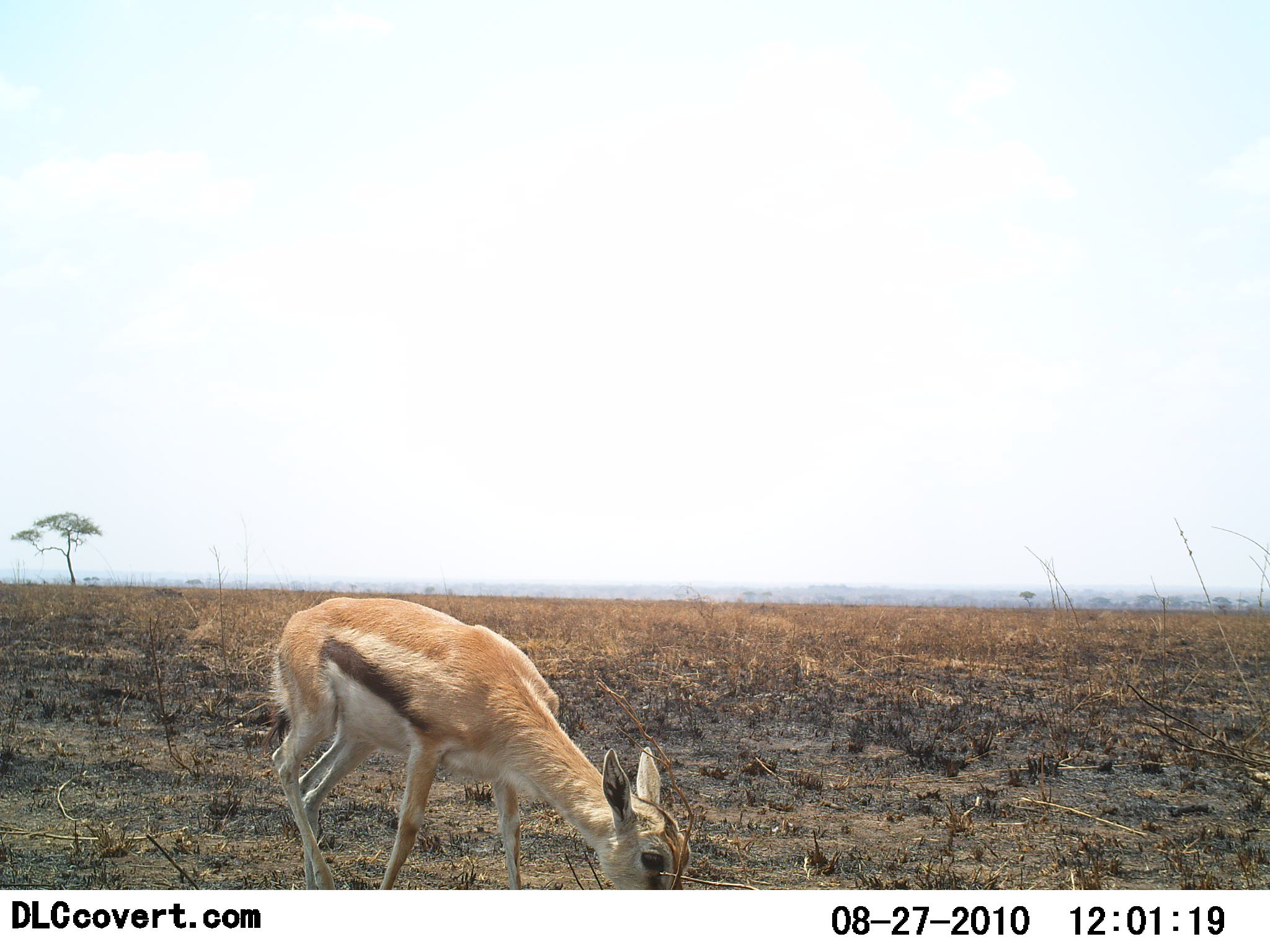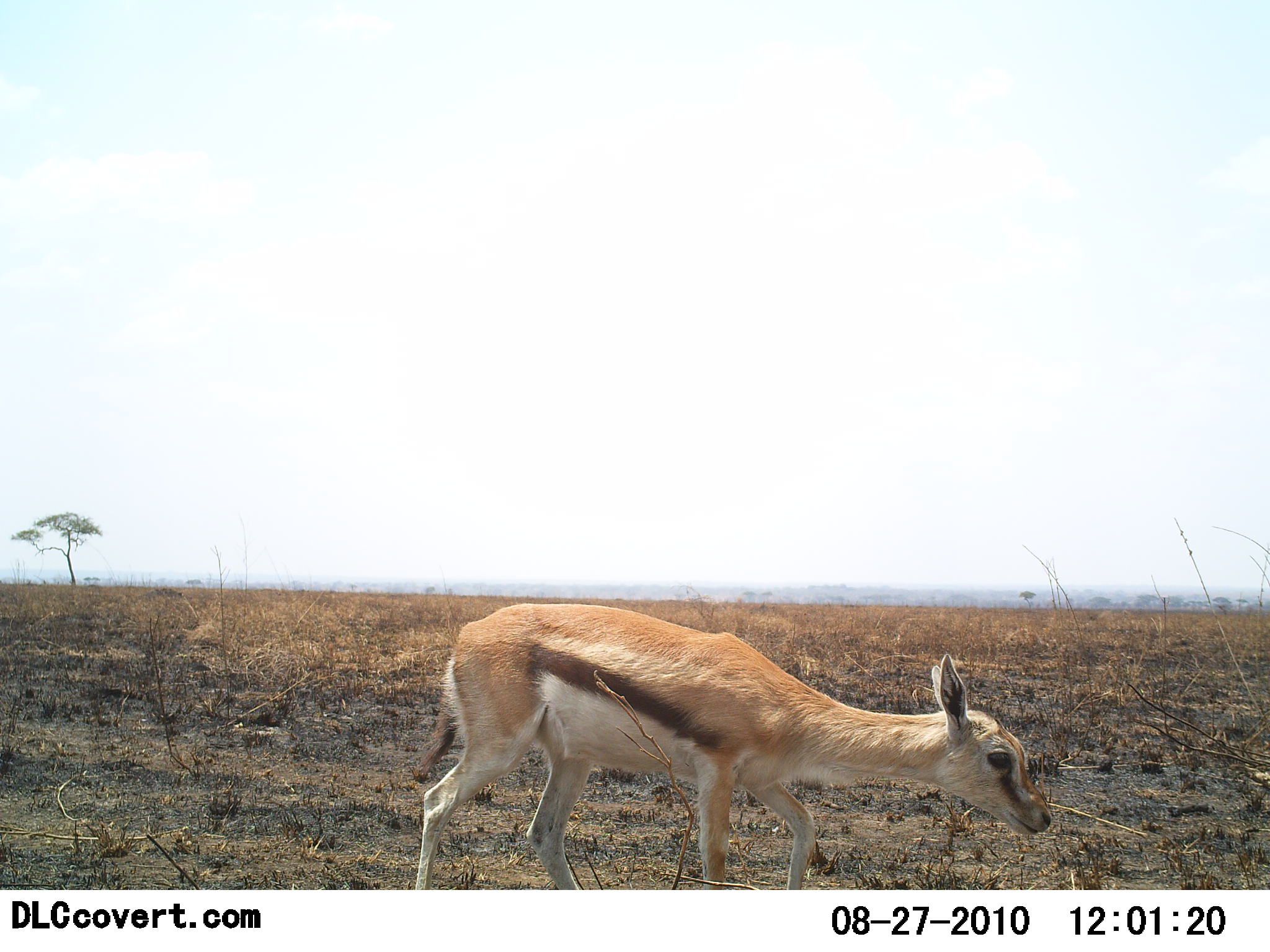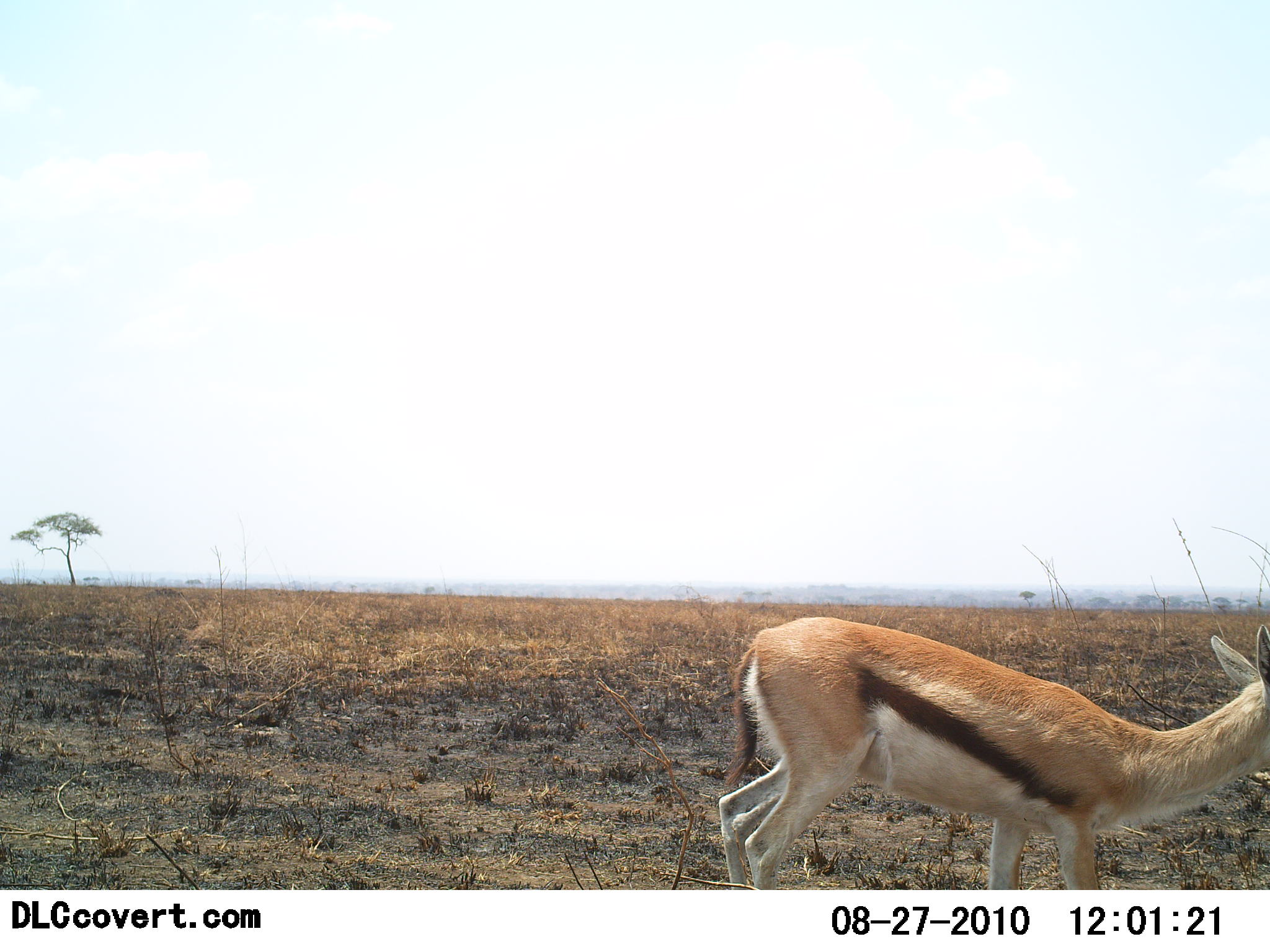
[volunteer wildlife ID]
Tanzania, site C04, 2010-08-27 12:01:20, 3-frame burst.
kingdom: Animalia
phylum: Chordata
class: Mammalia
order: Artiodactyla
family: Bovidae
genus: Eudorcas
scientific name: Eudorcas thomsonii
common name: thomson's gazelle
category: gazellethomsons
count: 1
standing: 8%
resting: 0%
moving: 92%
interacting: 0%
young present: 0%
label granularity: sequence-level